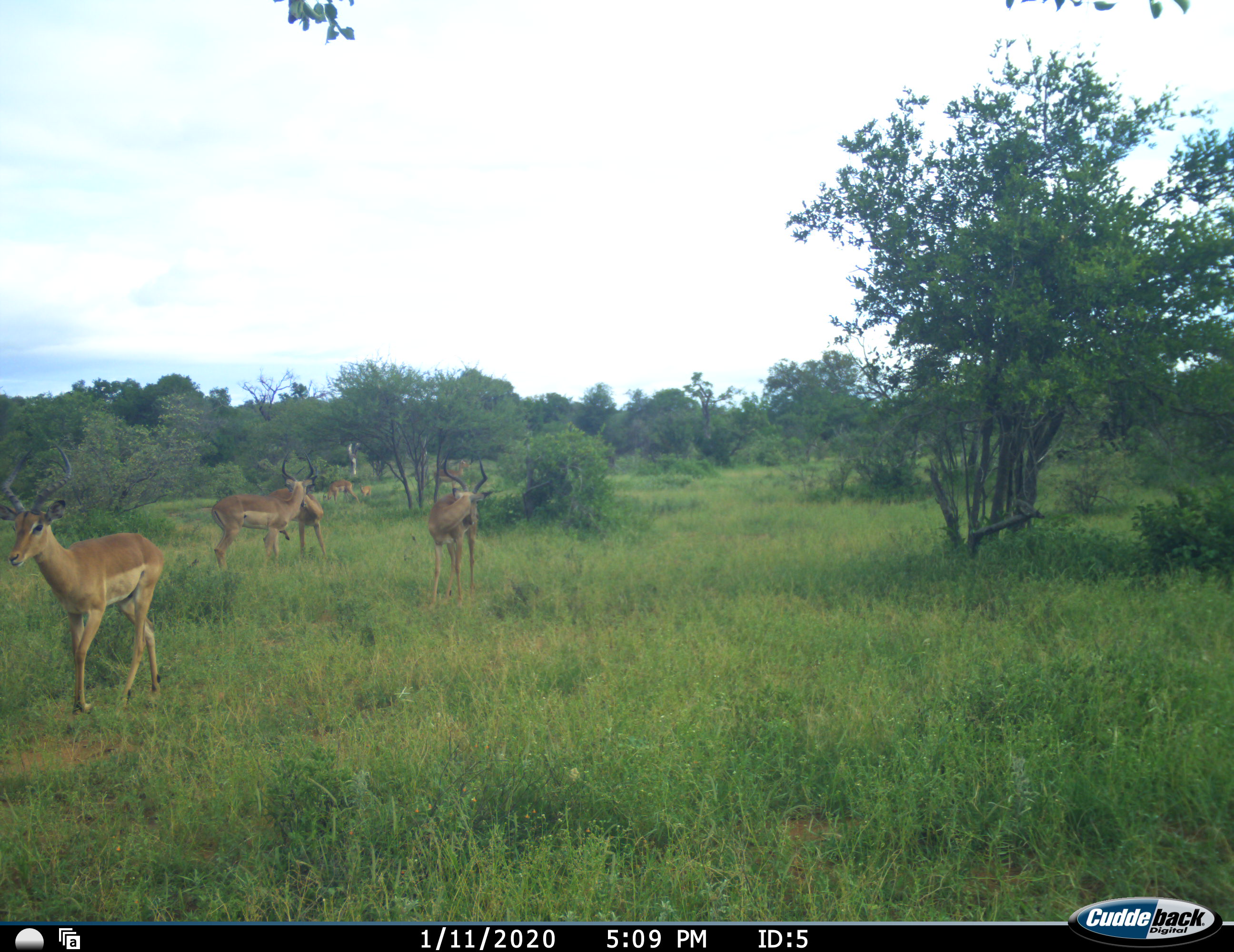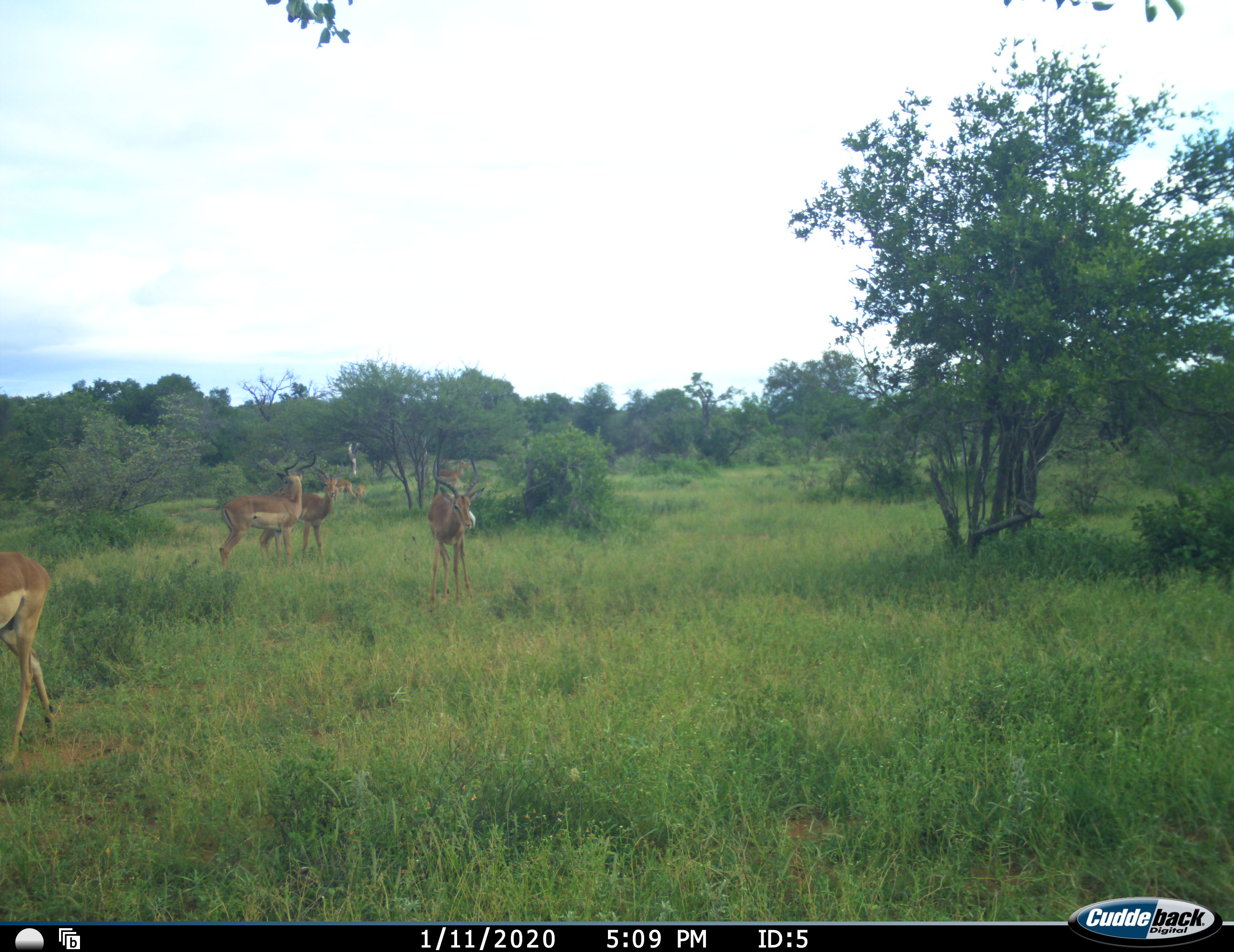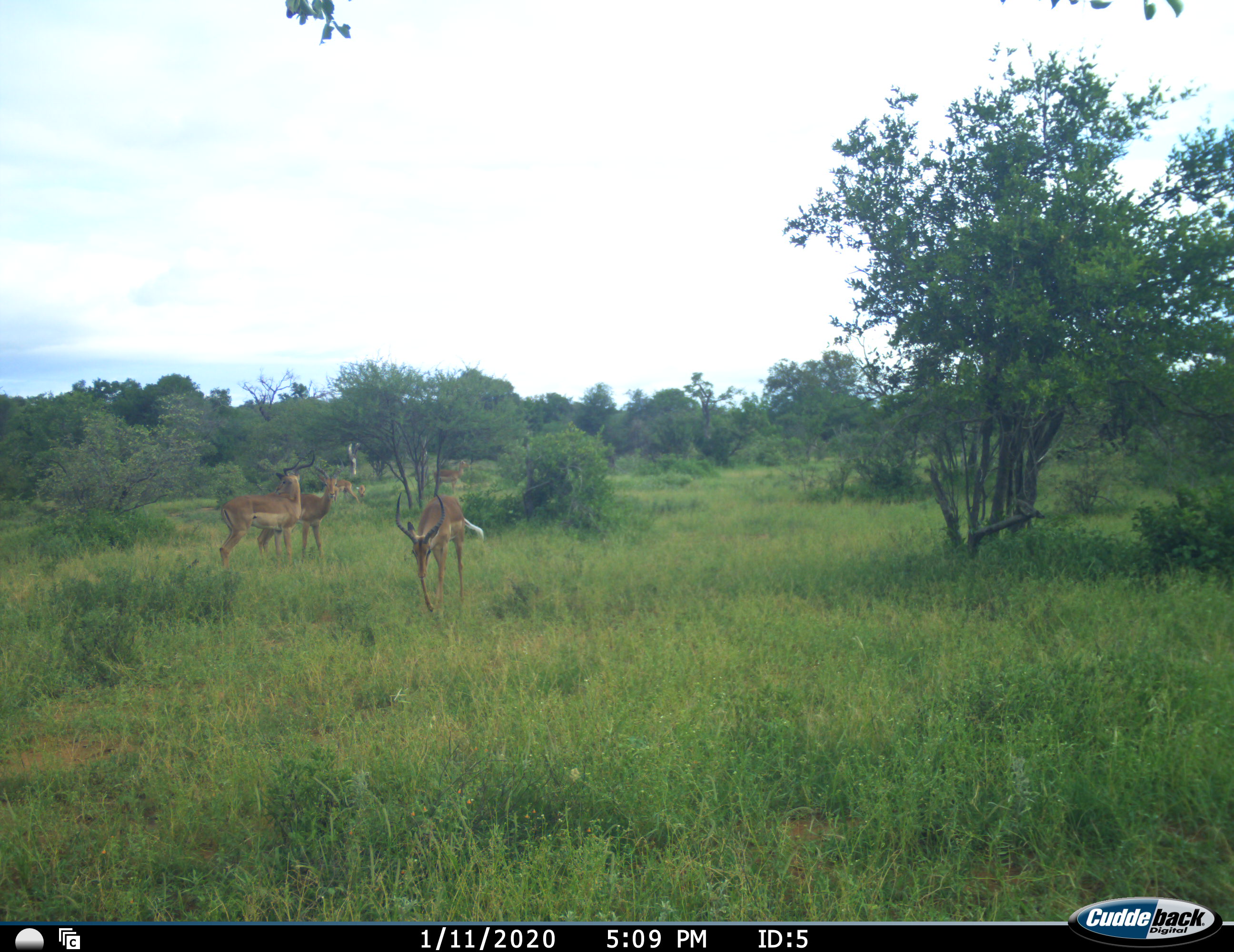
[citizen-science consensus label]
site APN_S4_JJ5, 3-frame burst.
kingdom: Animalia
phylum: Chordata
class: Mammalia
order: Artiodactyla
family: Bovidae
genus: Aepyceros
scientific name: Aepyceros melampus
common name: impala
Impala (Aepyceros melampus), count 7. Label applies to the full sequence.